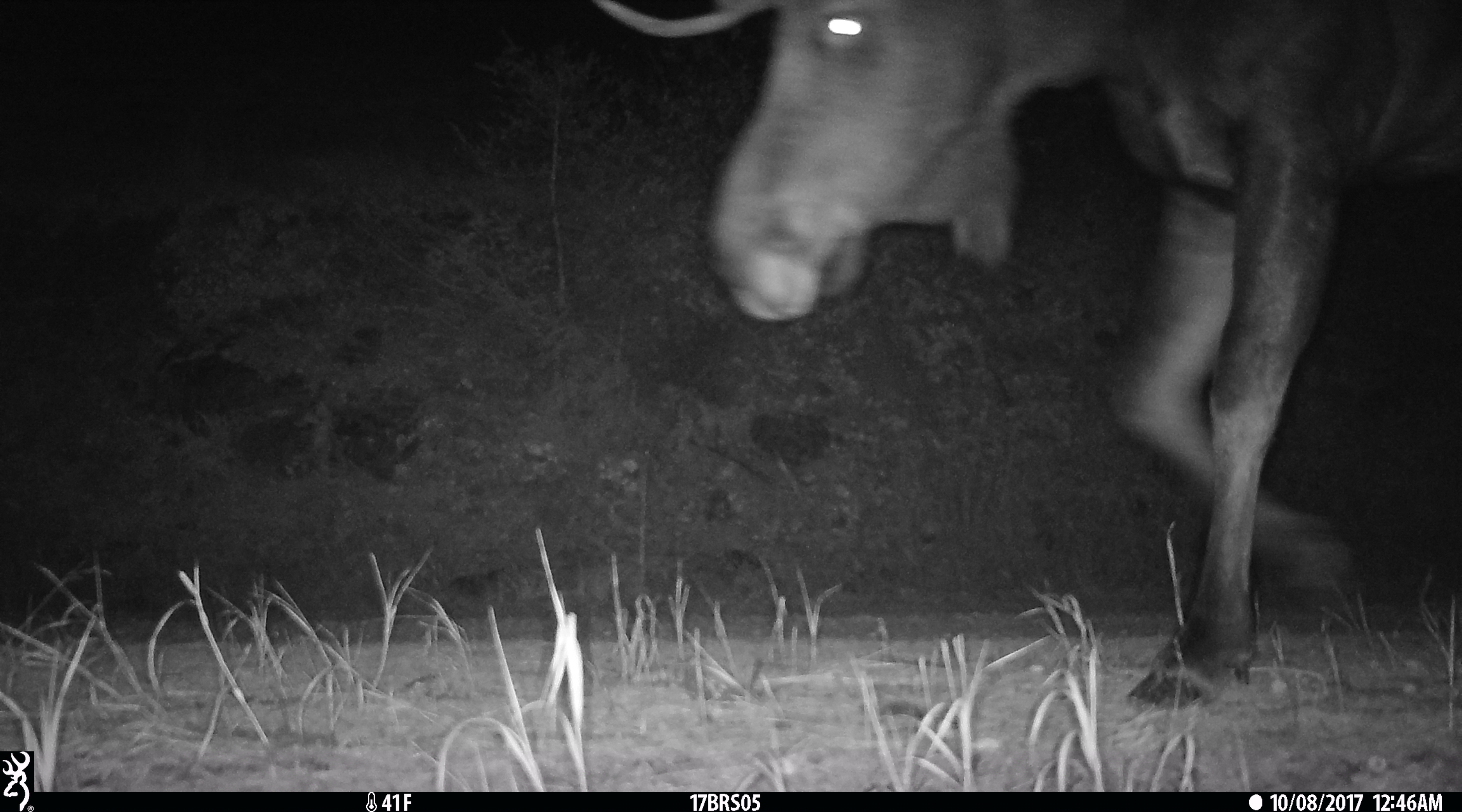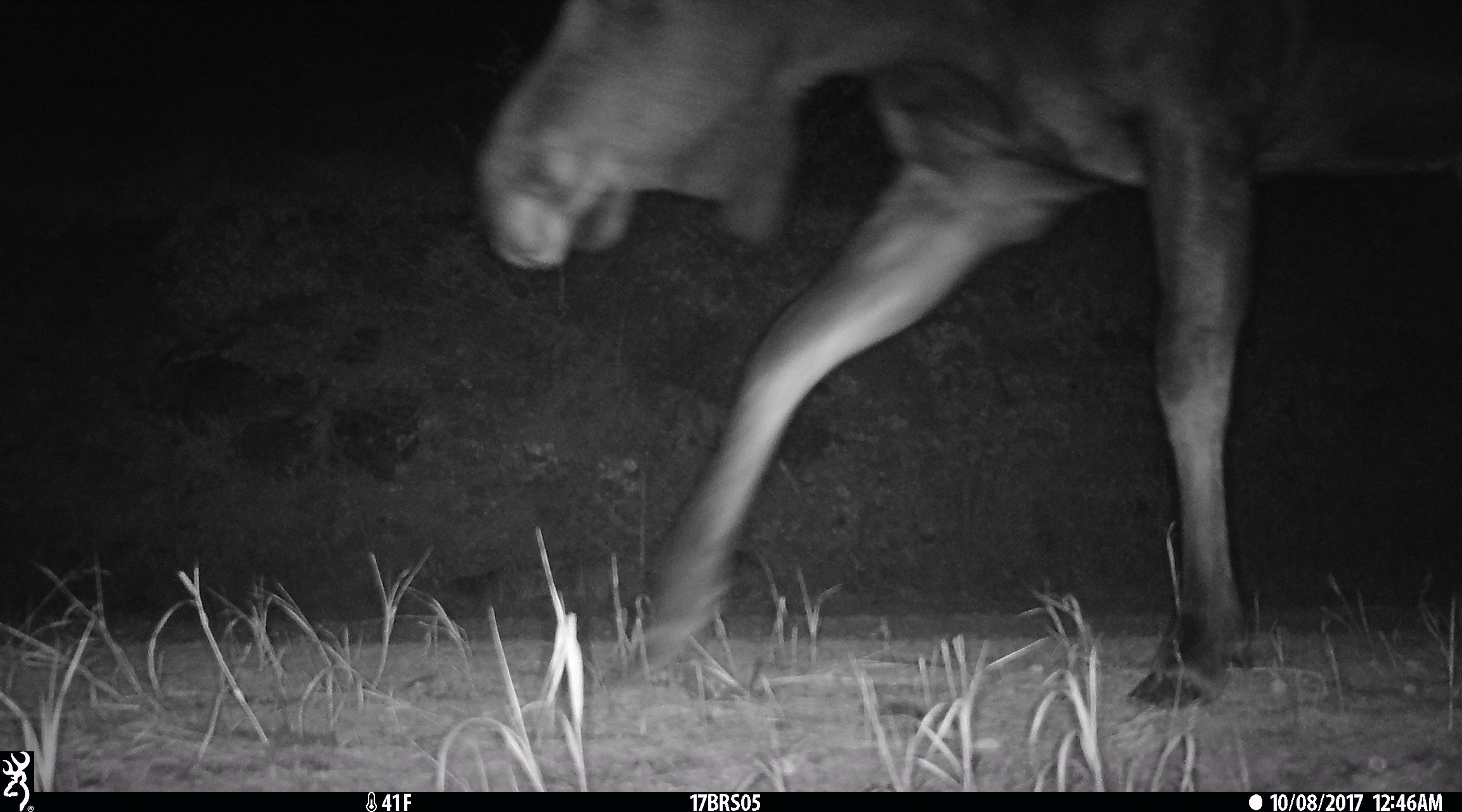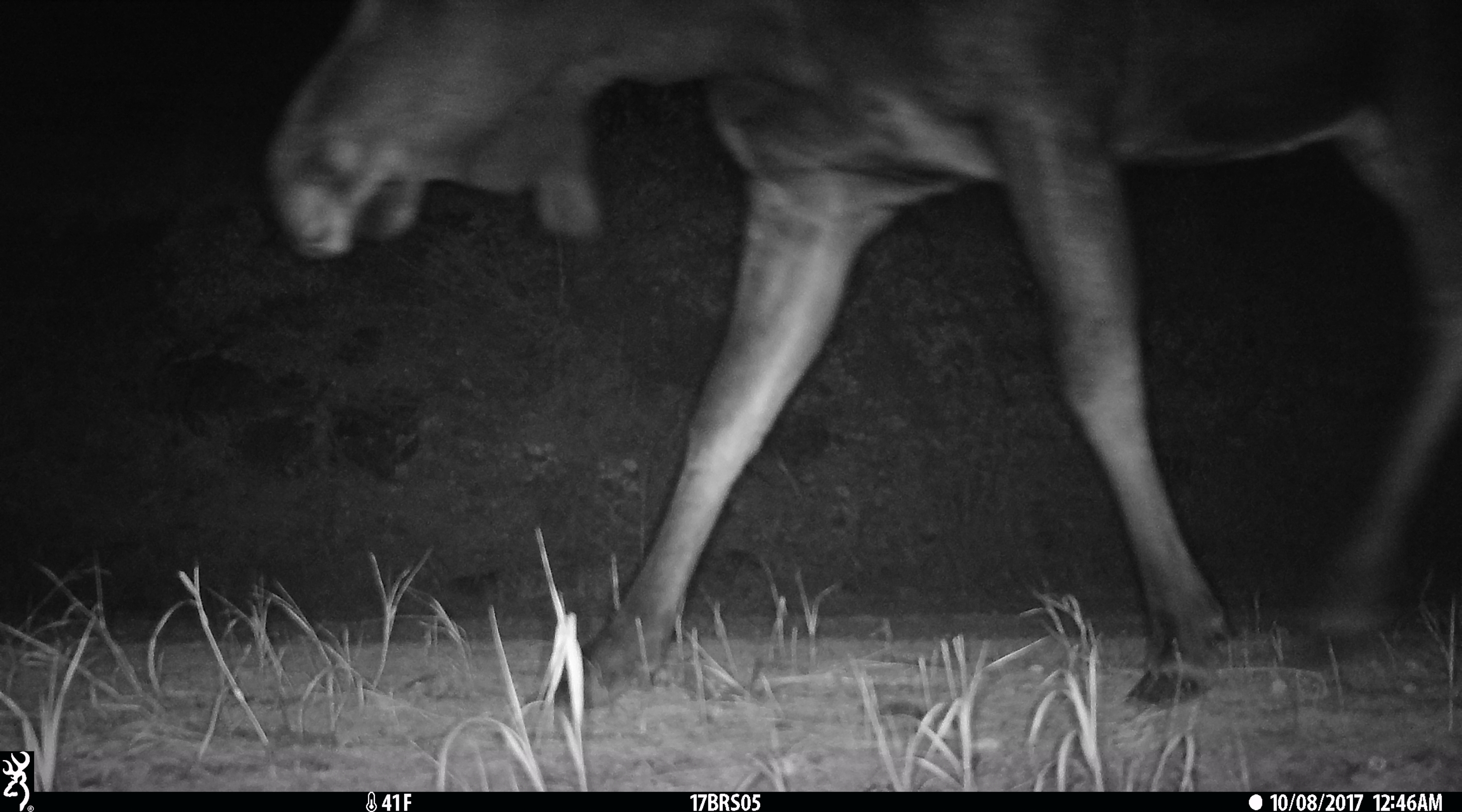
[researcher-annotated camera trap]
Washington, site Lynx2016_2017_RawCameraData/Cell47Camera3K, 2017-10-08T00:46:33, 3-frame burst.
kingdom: Animalia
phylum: Chordata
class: Mammalia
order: Artiodactyla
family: Cervidae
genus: Alces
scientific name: Alces alces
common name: moose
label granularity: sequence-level